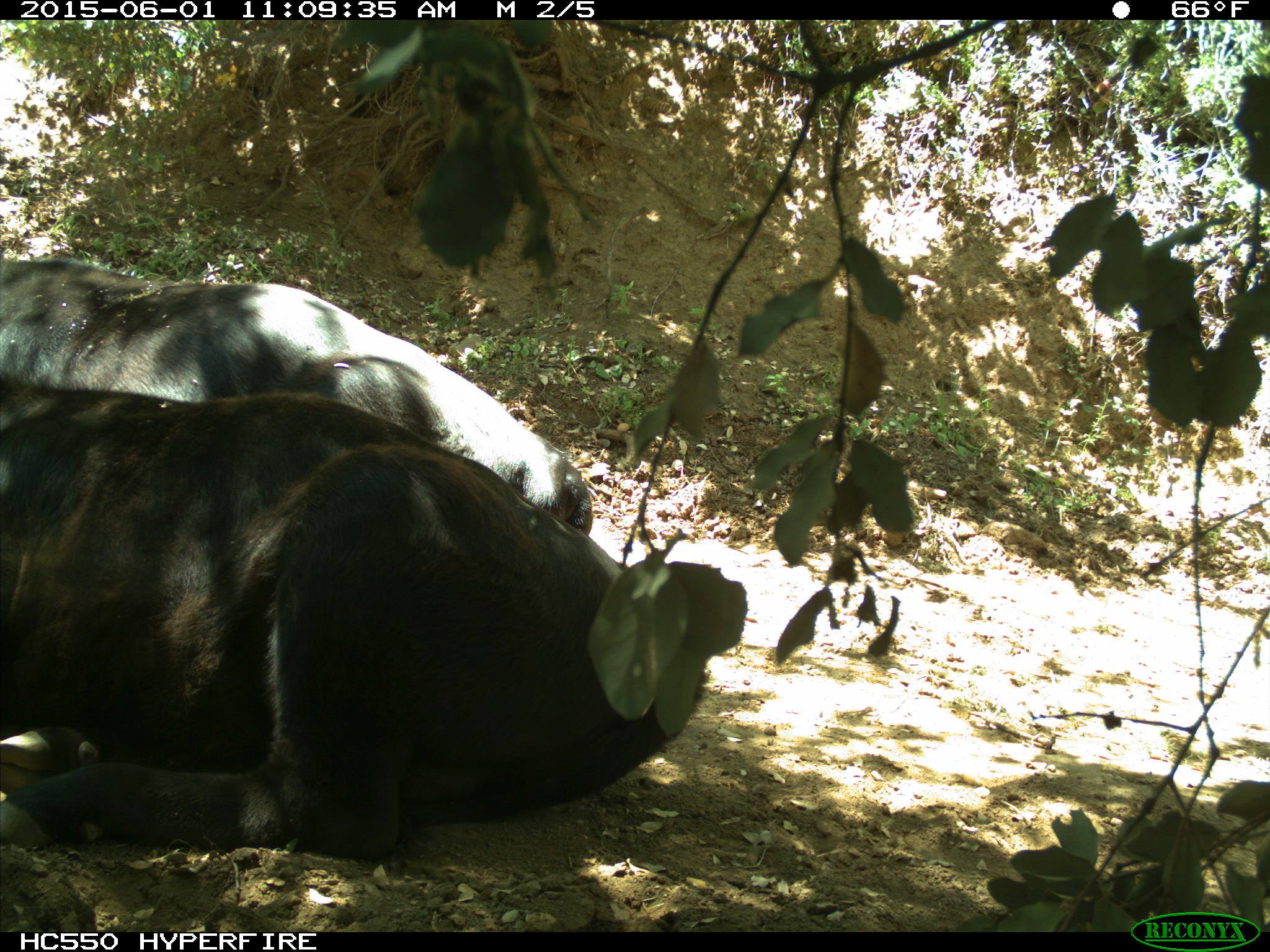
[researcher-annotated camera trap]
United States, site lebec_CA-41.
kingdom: Animalia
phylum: Chordata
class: Mammalia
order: Artiodactyla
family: Bovidae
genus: Bos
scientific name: Bos taurus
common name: domestic cow